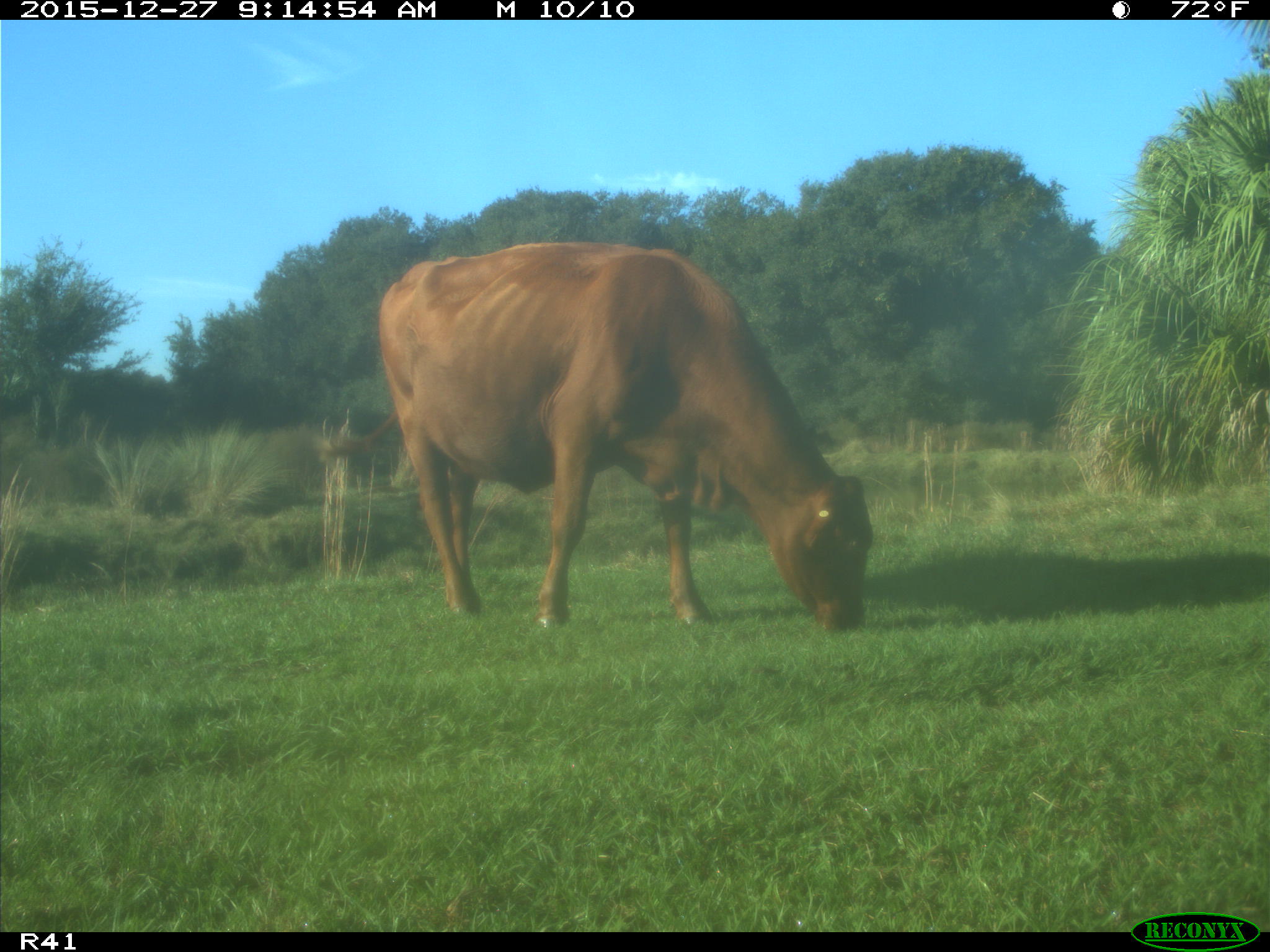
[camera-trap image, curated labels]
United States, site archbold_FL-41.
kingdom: Animalia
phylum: Chordata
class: Mammalia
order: Artiodactyla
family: Bovidae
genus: Bos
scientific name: Bos taurus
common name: domestic cow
Bos taurus (domestic cow).